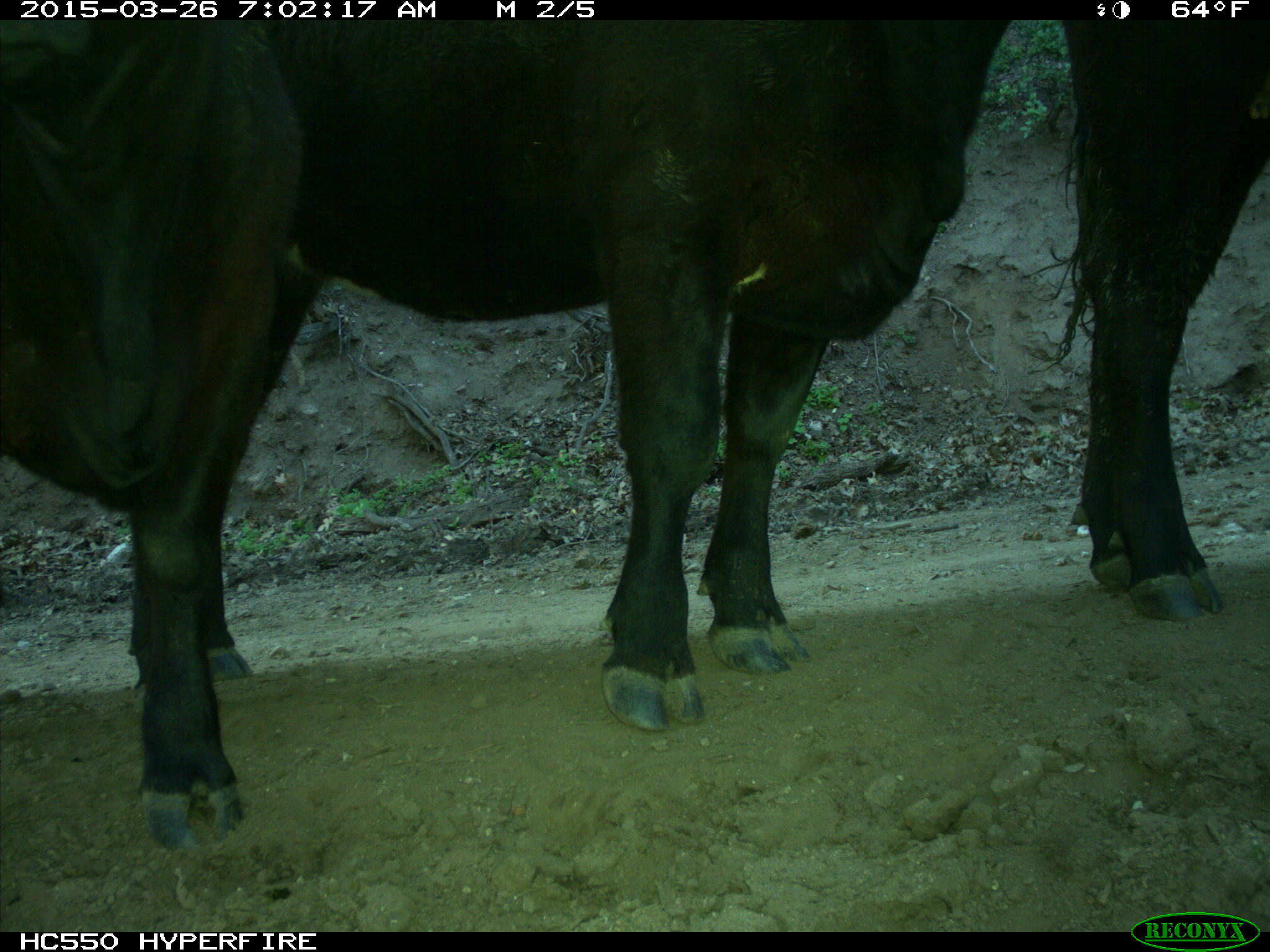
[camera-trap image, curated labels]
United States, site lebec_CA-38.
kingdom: Animalia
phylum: Chordata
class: Mammalia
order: Artiodactyla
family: Bovidae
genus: Bos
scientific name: Bos taurus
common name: domestic cow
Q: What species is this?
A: Bos taurus (domestic cow).